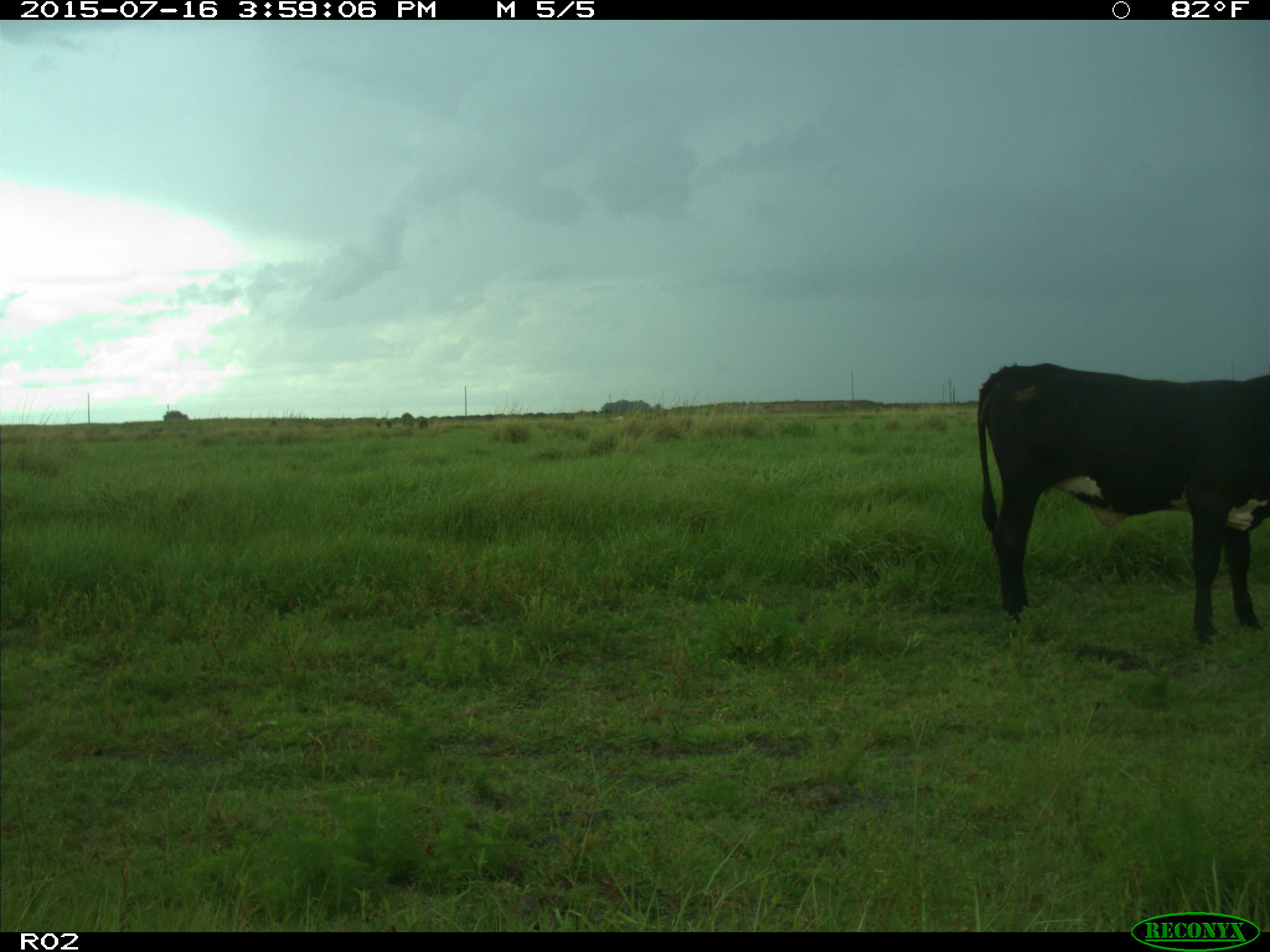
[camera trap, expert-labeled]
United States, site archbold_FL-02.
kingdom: Animalia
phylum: Chordata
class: Mammalia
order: Artiodactyla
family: Bovidae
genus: Bos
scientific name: Bos taurus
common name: domestic cow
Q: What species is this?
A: Bos taurus (domestic cow).